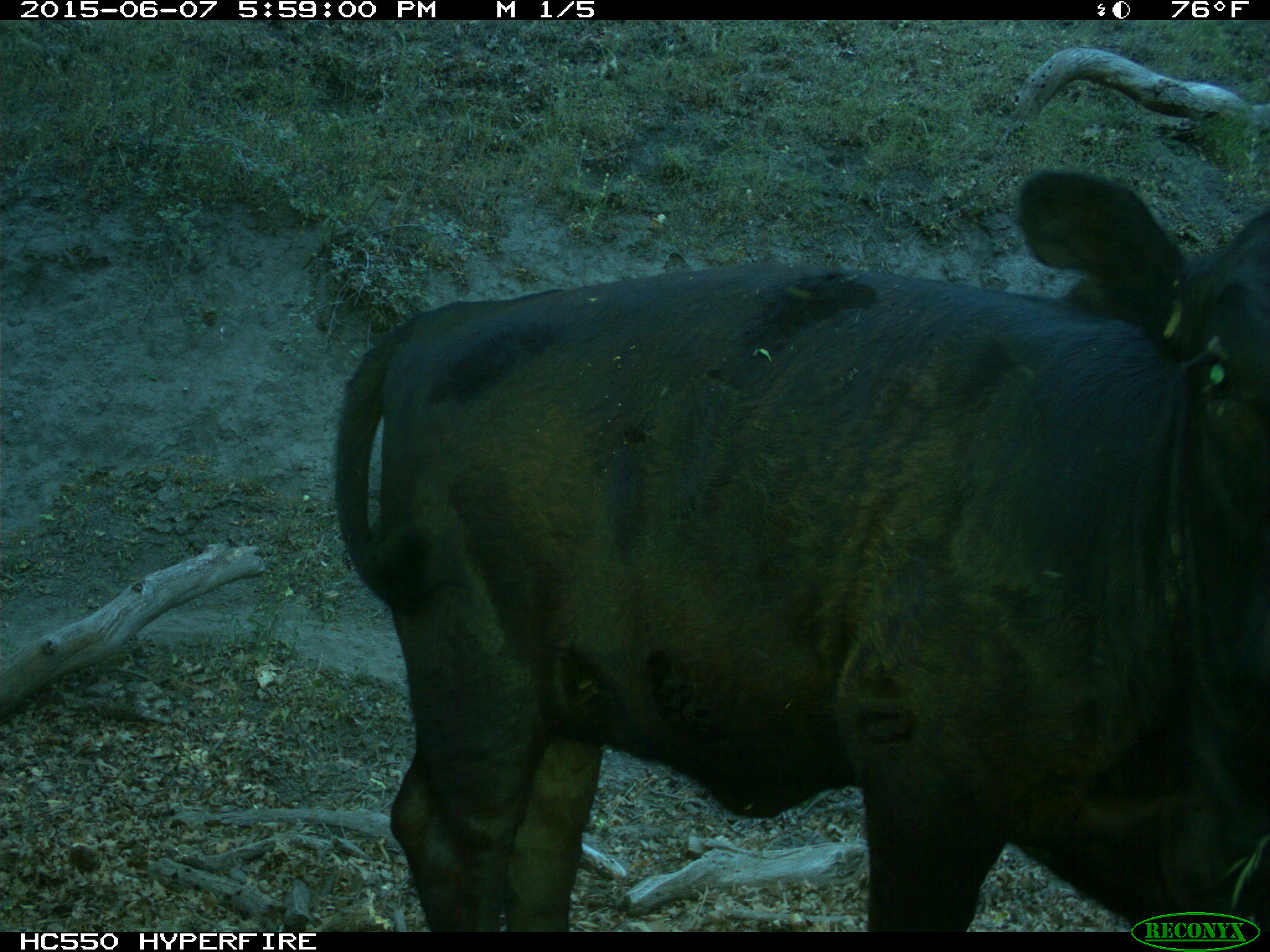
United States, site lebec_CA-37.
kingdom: Animalia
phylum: Chordata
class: Mammalia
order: Artiodactyla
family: Bovidae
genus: Bos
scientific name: Bos taurus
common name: domestic cow